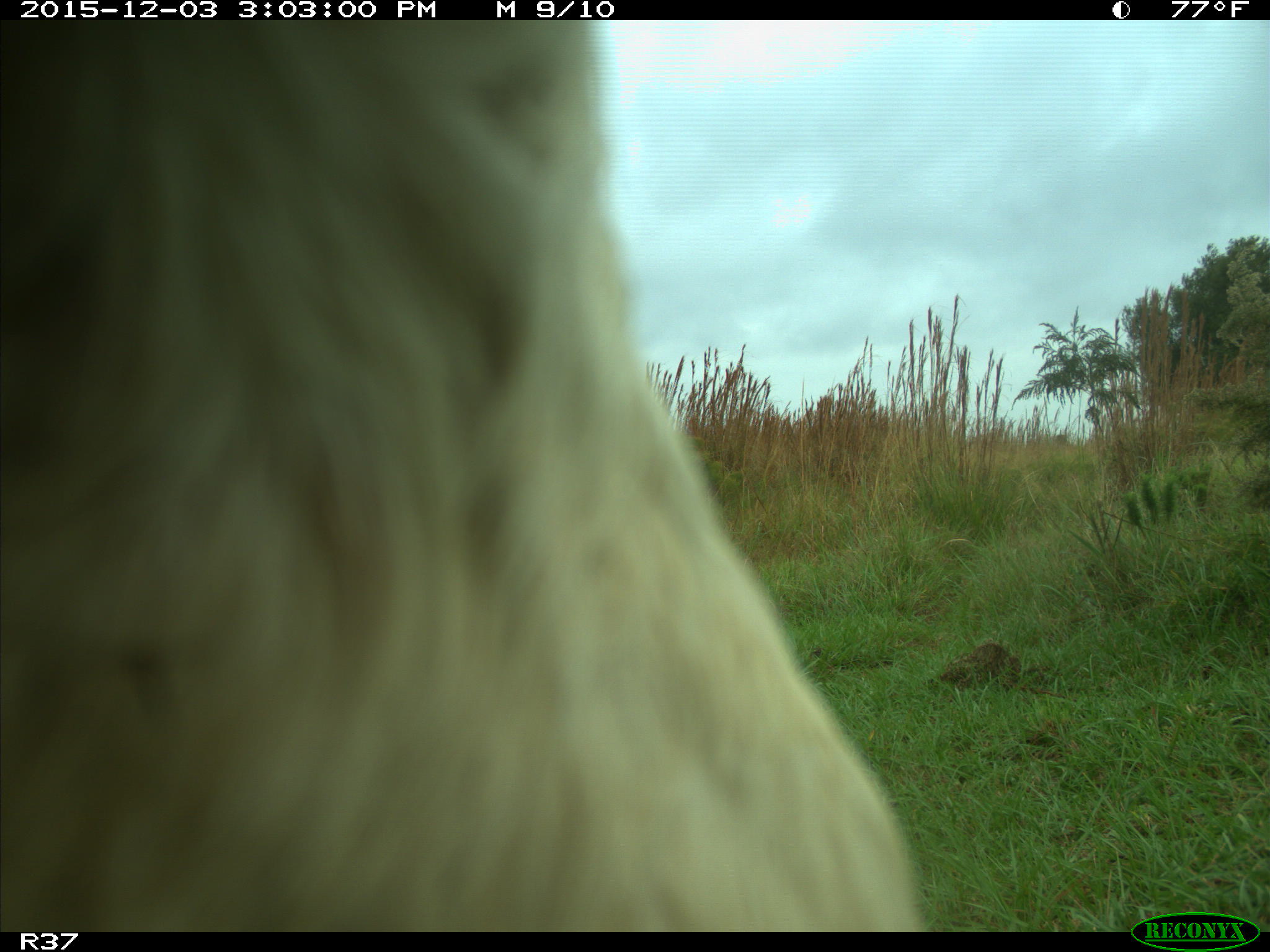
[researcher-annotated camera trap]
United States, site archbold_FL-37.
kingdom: Animalia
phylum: Chordata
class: Mammalia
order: Artiodactyla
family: Bovidae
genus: Bos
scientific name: Bos taurus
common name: domestic cow